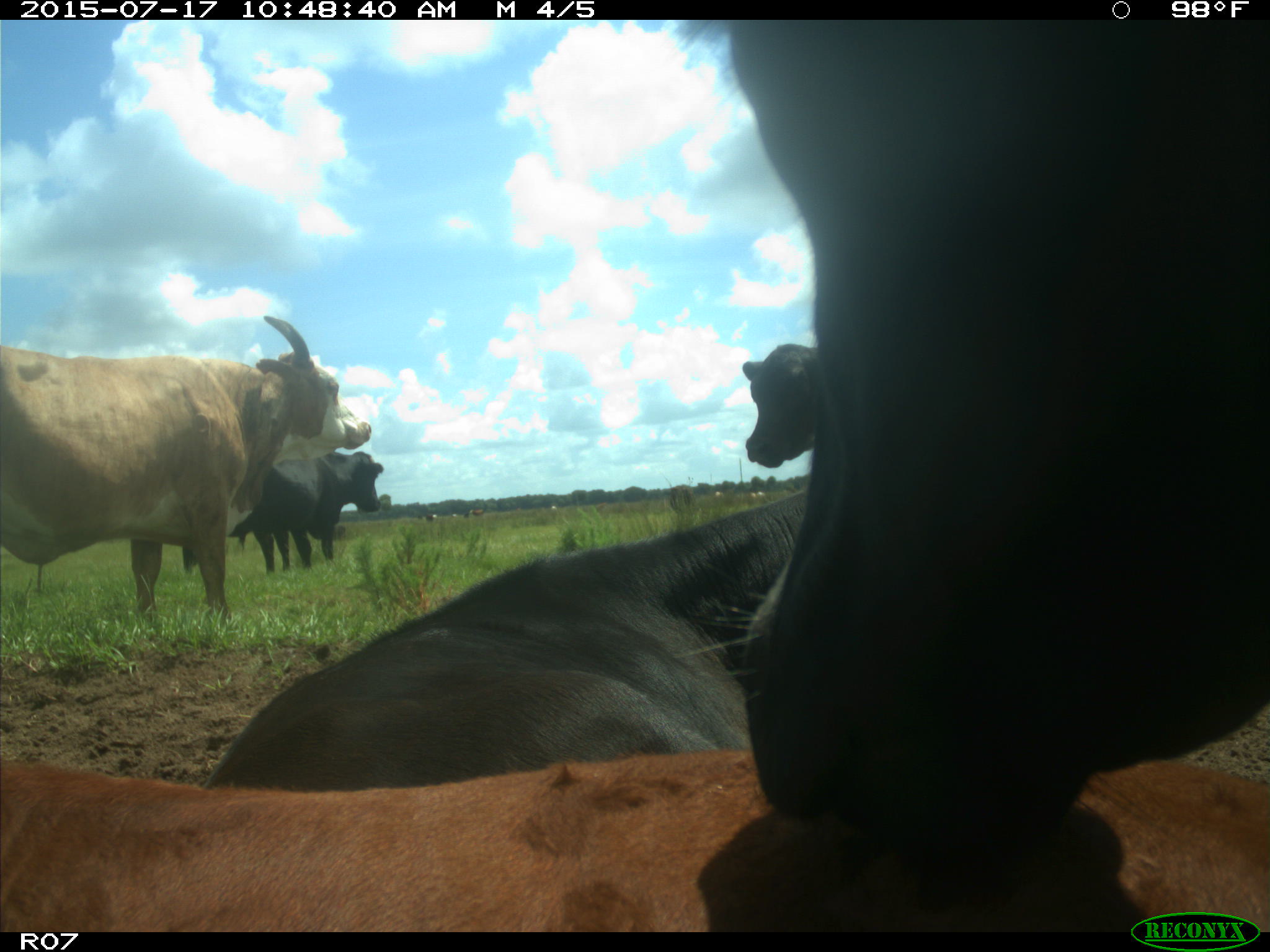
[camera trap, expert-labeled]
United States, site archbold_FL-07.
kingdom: Animalia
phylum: Chordata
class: Mammalia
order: Artiodactyla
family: Bovidae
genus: Bos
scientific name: Bos taurus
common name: domestic cow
Bos taurus (domestic cow).